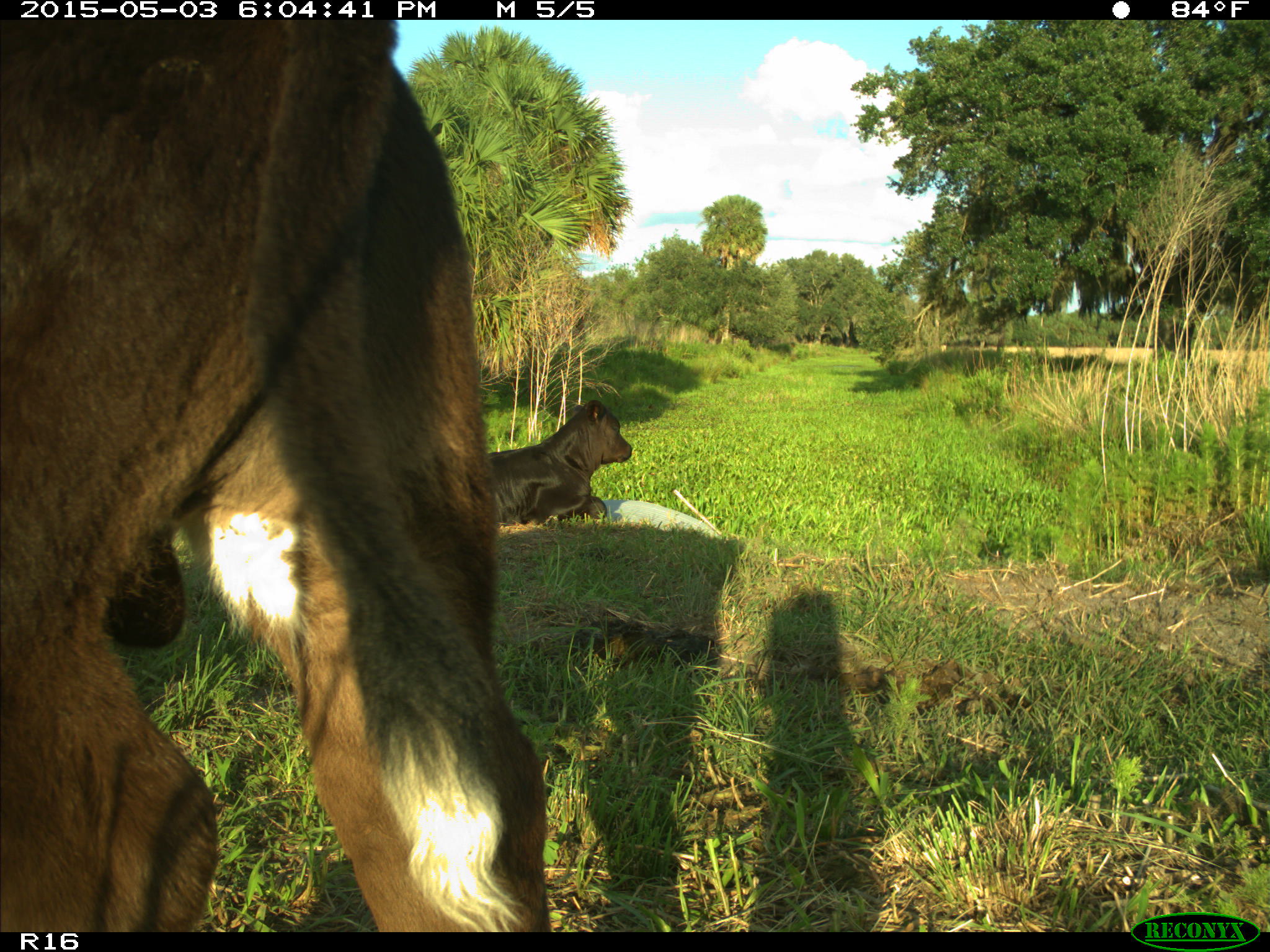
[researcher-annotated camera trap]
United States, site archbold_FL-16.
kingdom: Animalia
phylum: Chordata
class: Mammalia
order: Artiodactyla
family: Bovidae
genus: Bos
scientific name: Bos taurus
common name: domestic cow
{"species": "Bos taurus (domestic cow)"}